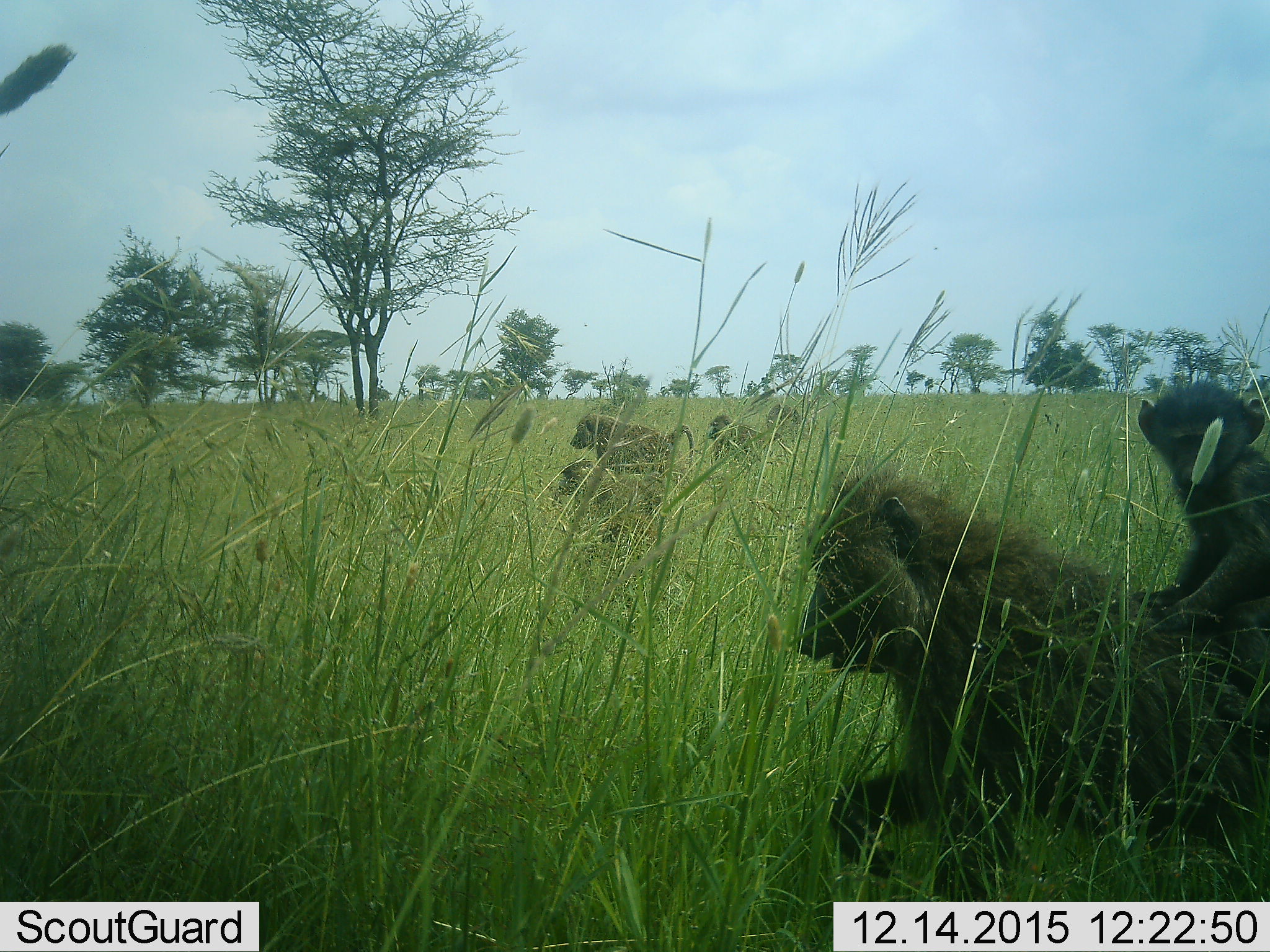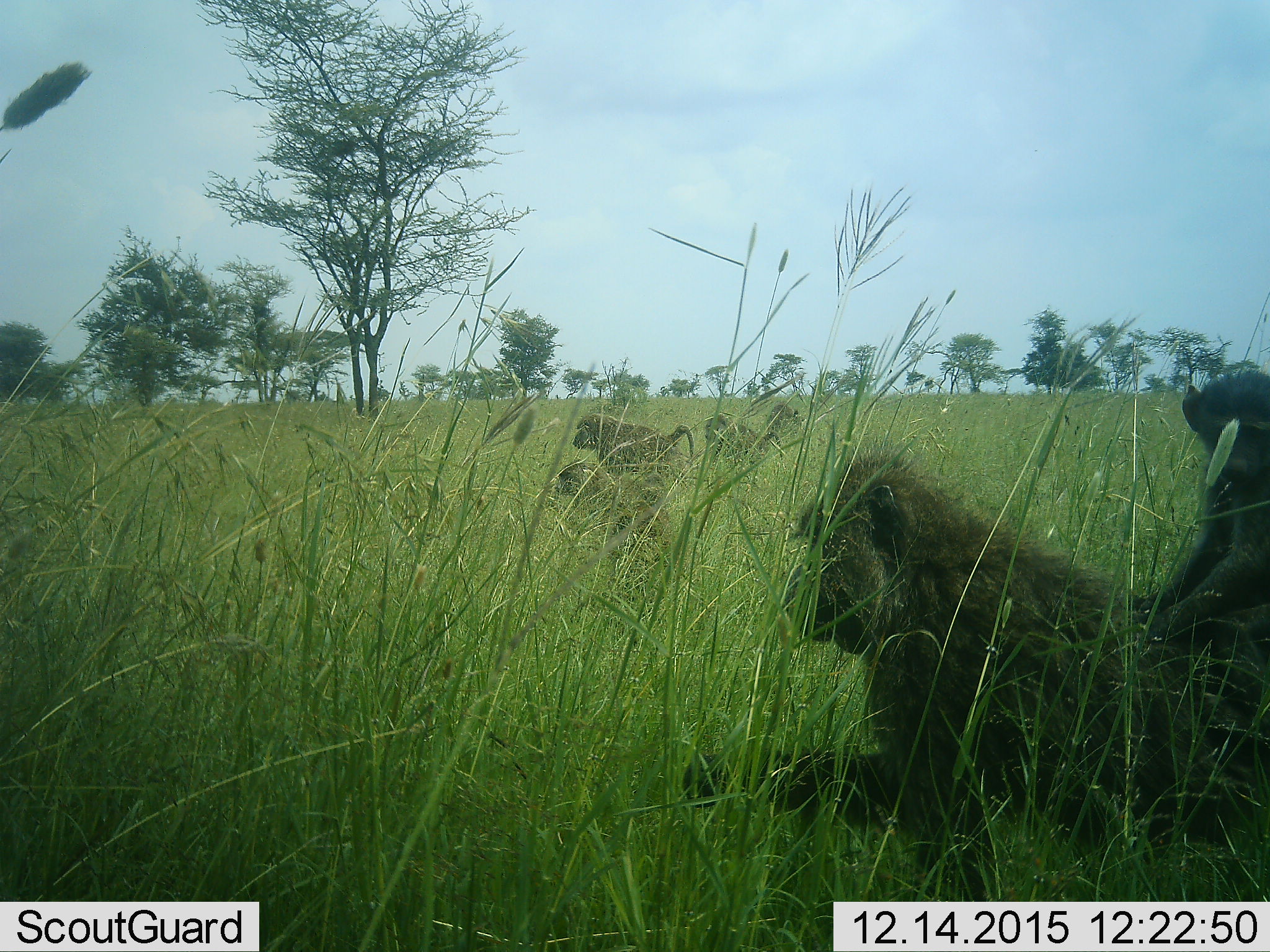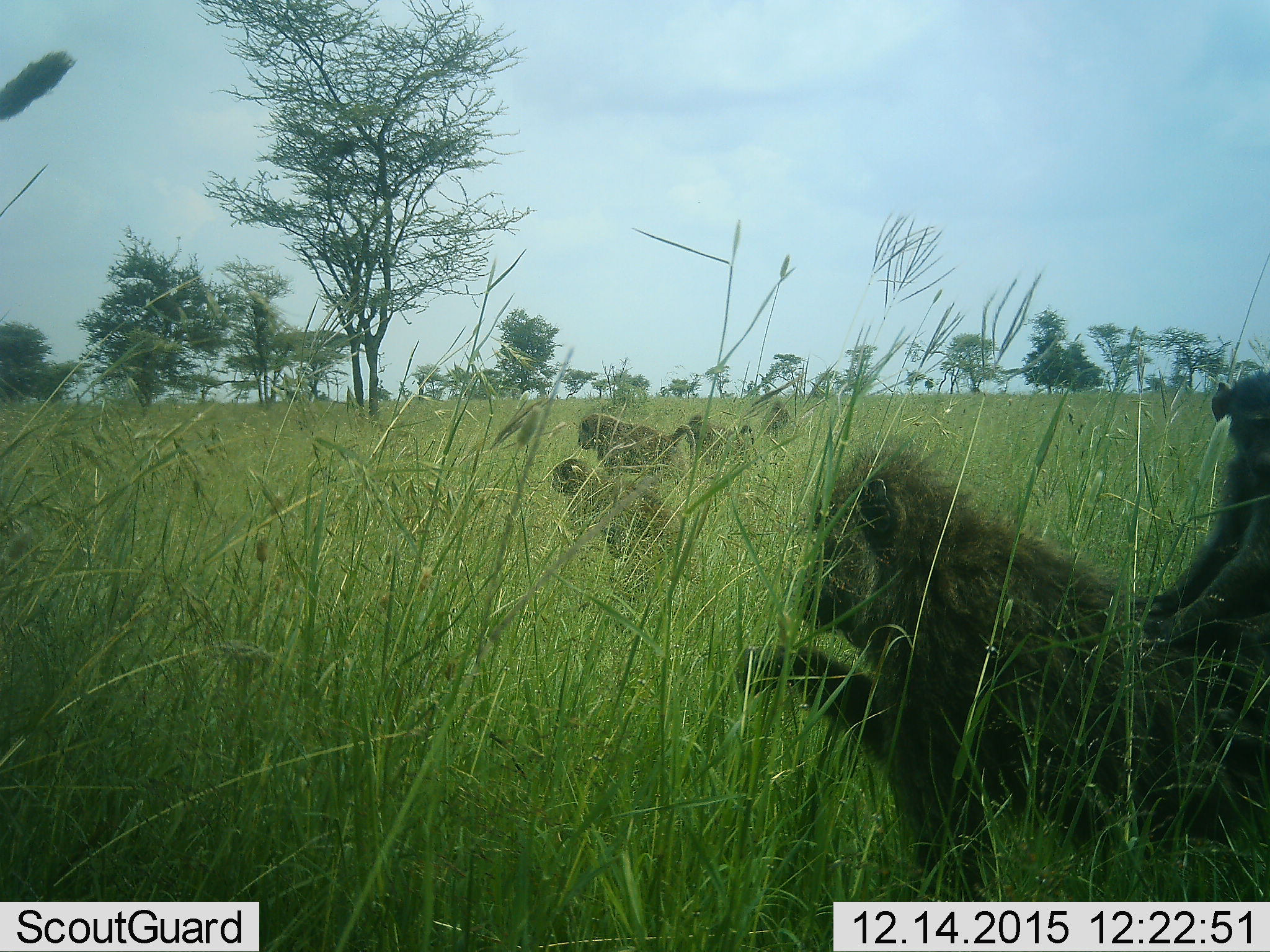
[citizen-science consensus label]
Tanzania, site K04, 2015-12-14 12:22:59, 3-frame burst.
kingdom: Animalia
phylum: Chordata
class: Mammalia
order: Primates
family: Cercopithecidae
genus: Papio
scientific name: Papio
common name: baboon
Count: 6.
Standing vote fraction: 40%.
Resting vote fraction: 40%.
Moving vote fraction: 60%.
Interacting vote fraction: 30%.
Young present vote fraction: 100%.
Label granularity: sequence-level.